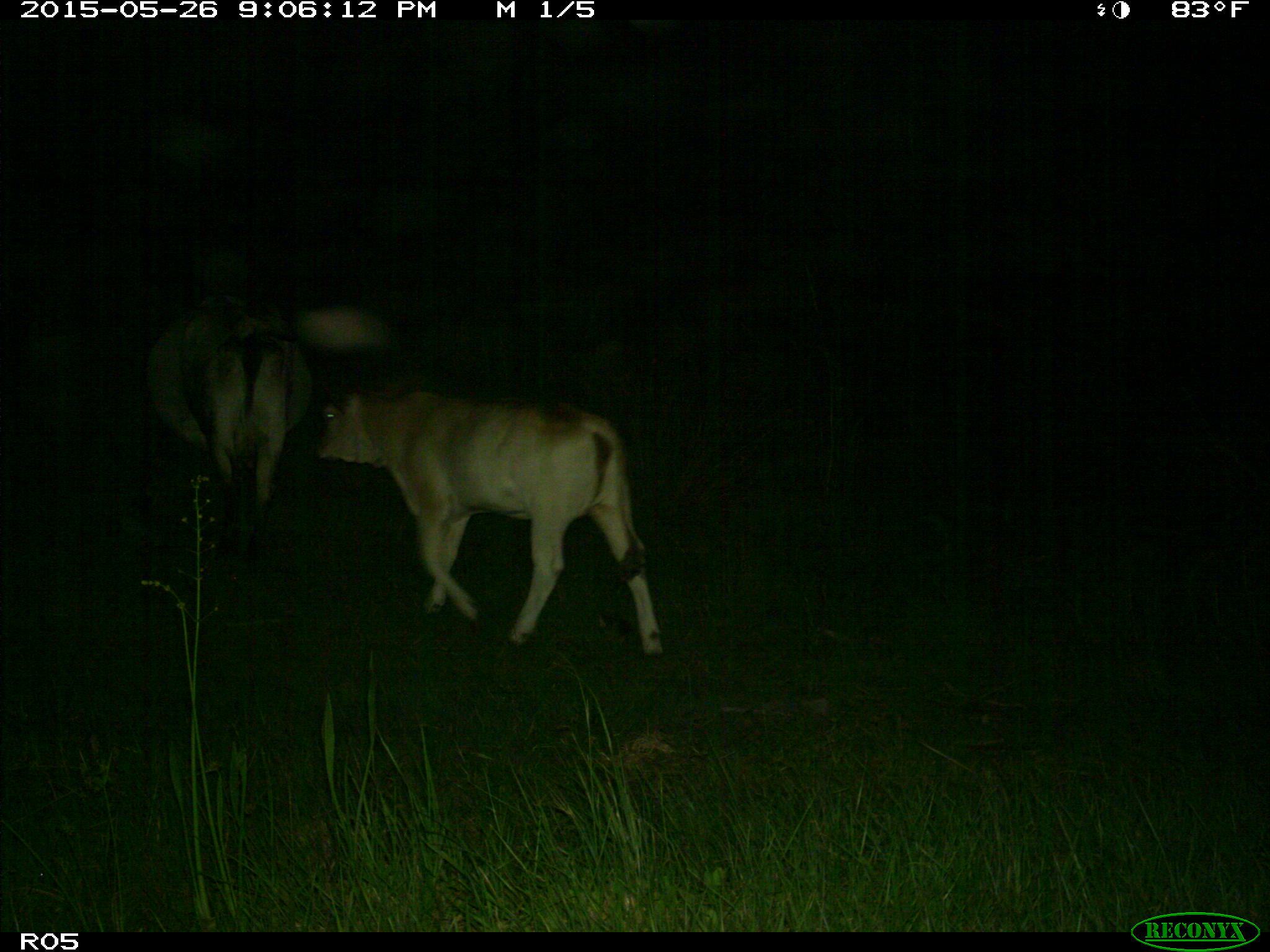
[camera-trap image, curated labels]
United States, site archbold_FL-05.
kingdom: Animalia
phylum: Chordata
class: Mammalia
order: Artiodactyla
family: Bovidae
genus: Bos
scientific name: Bos taurus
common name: domestic cow